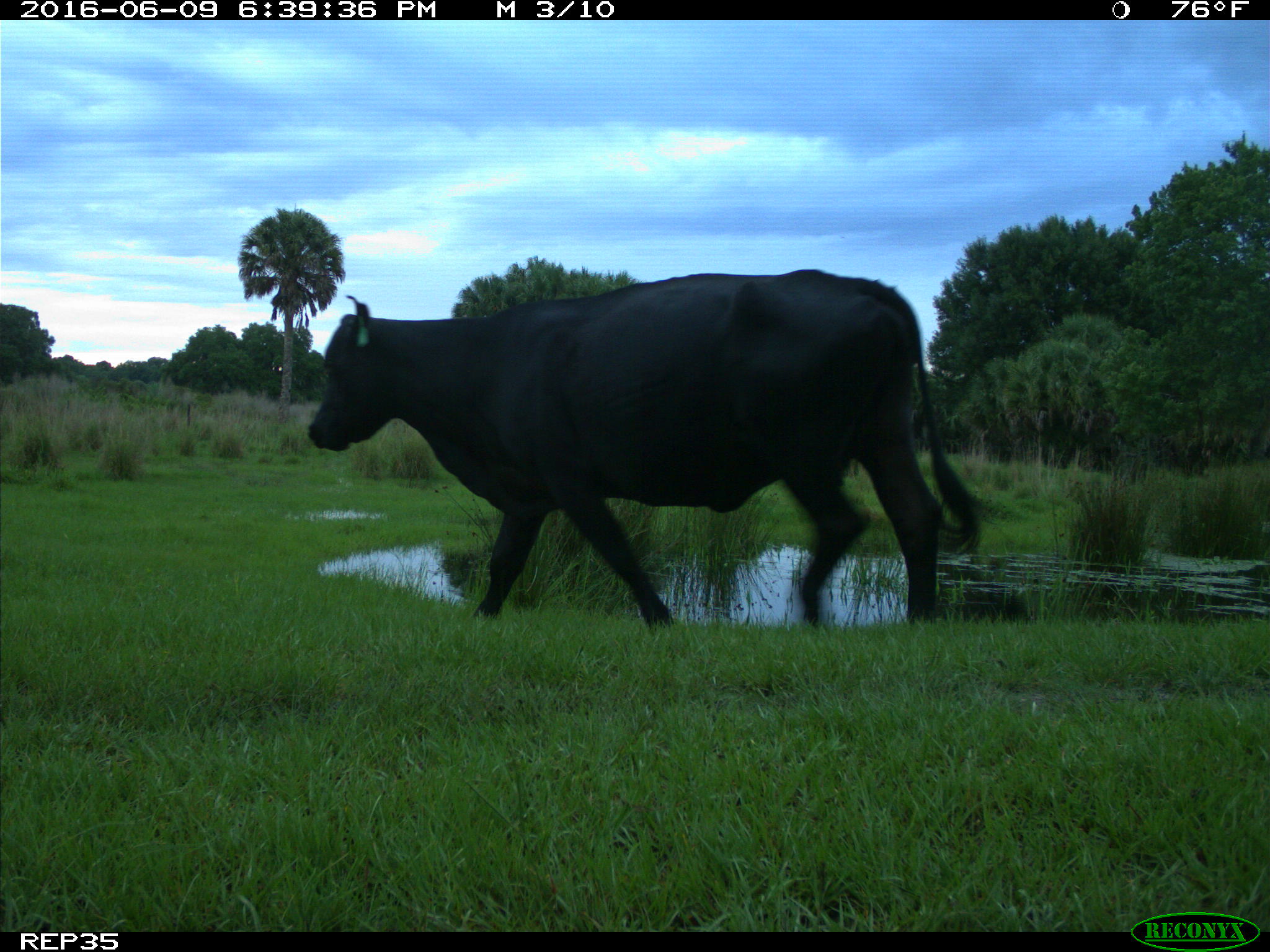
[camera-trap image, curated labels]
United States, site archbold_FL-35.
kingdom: Animalia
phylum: Chordata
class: Mammalia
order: Artiodactyla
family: Bovidae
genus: Bos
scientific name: Bos taurus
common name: domestic cow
Bos taurus (domestic cow).